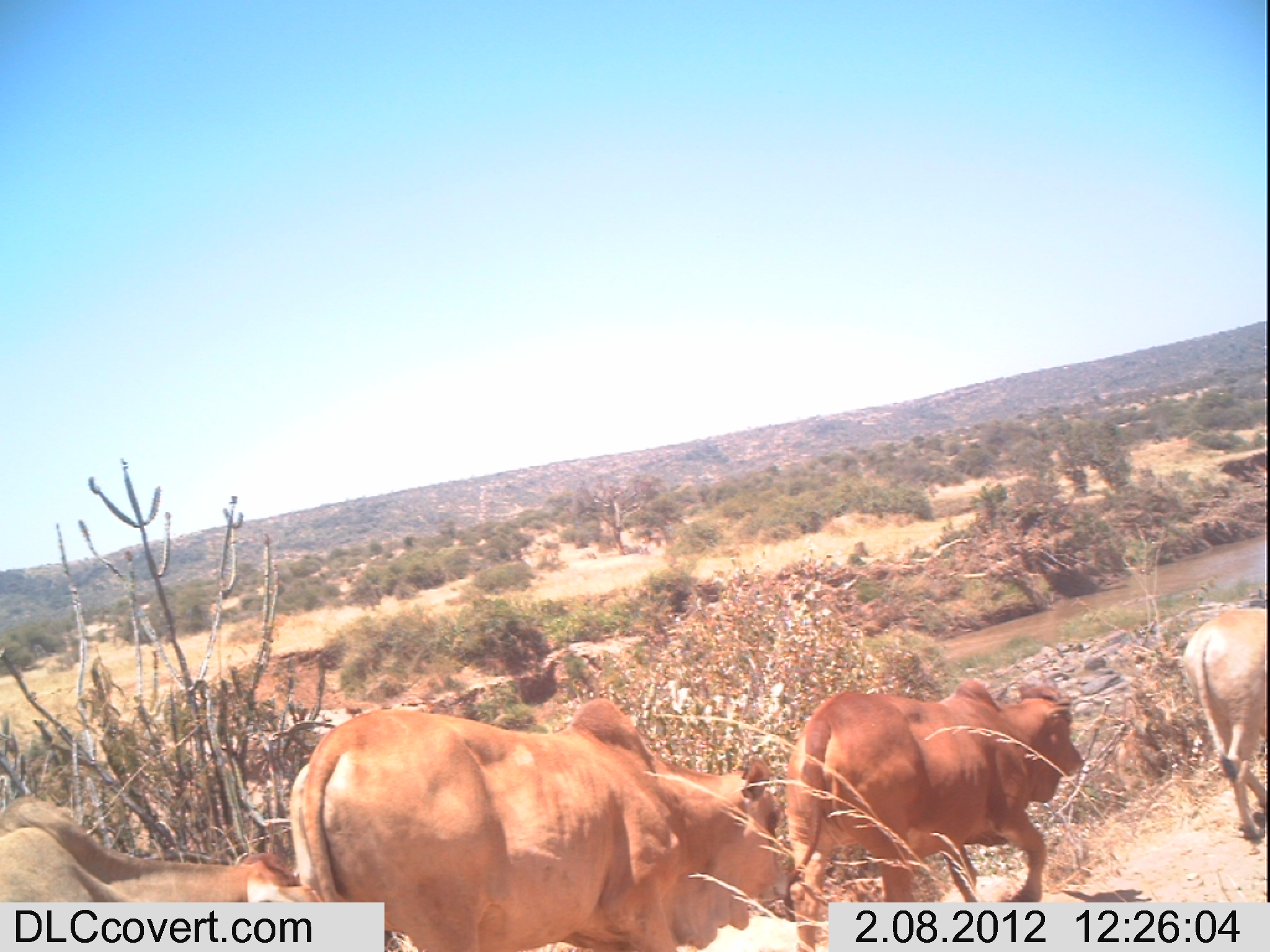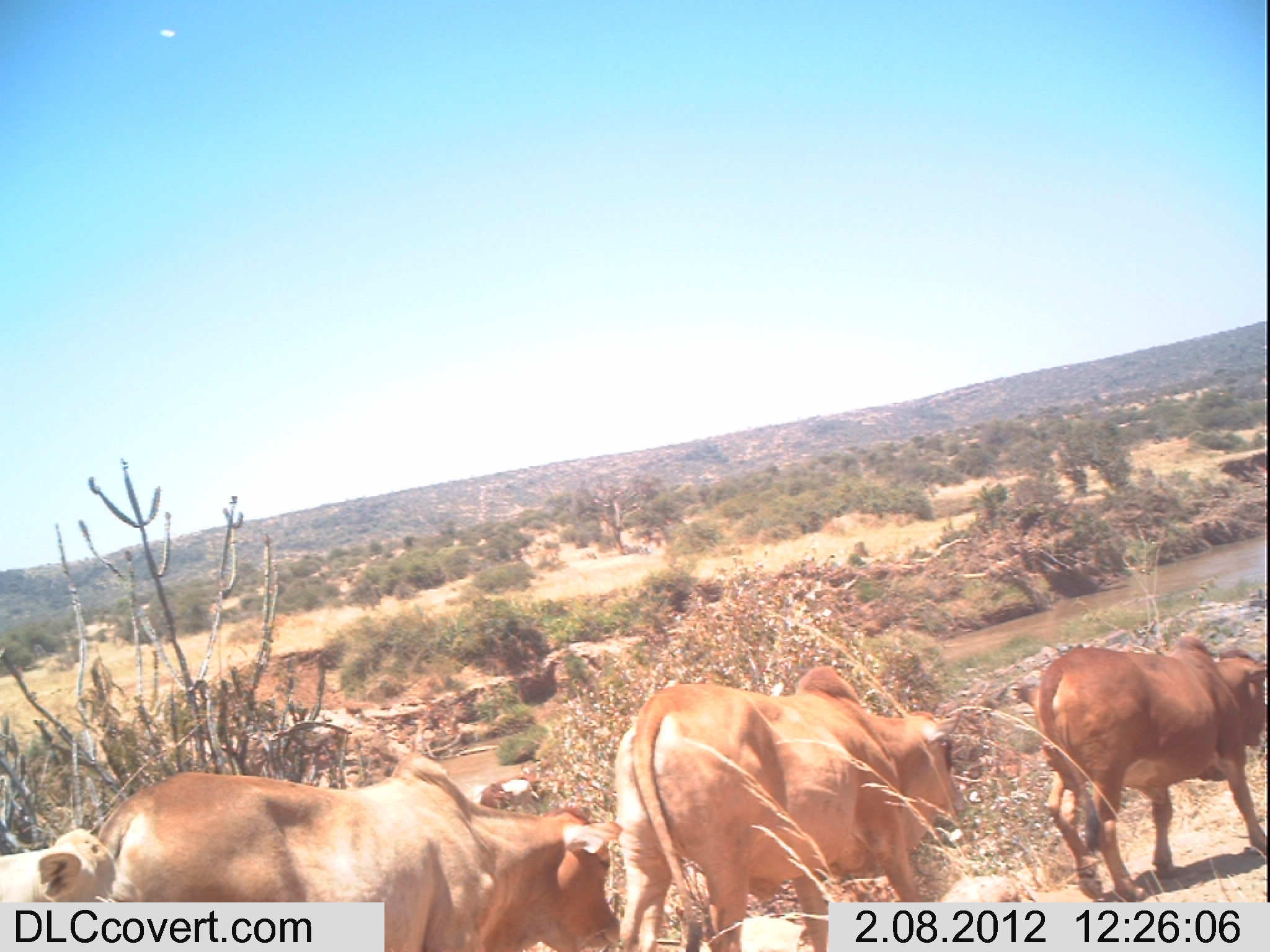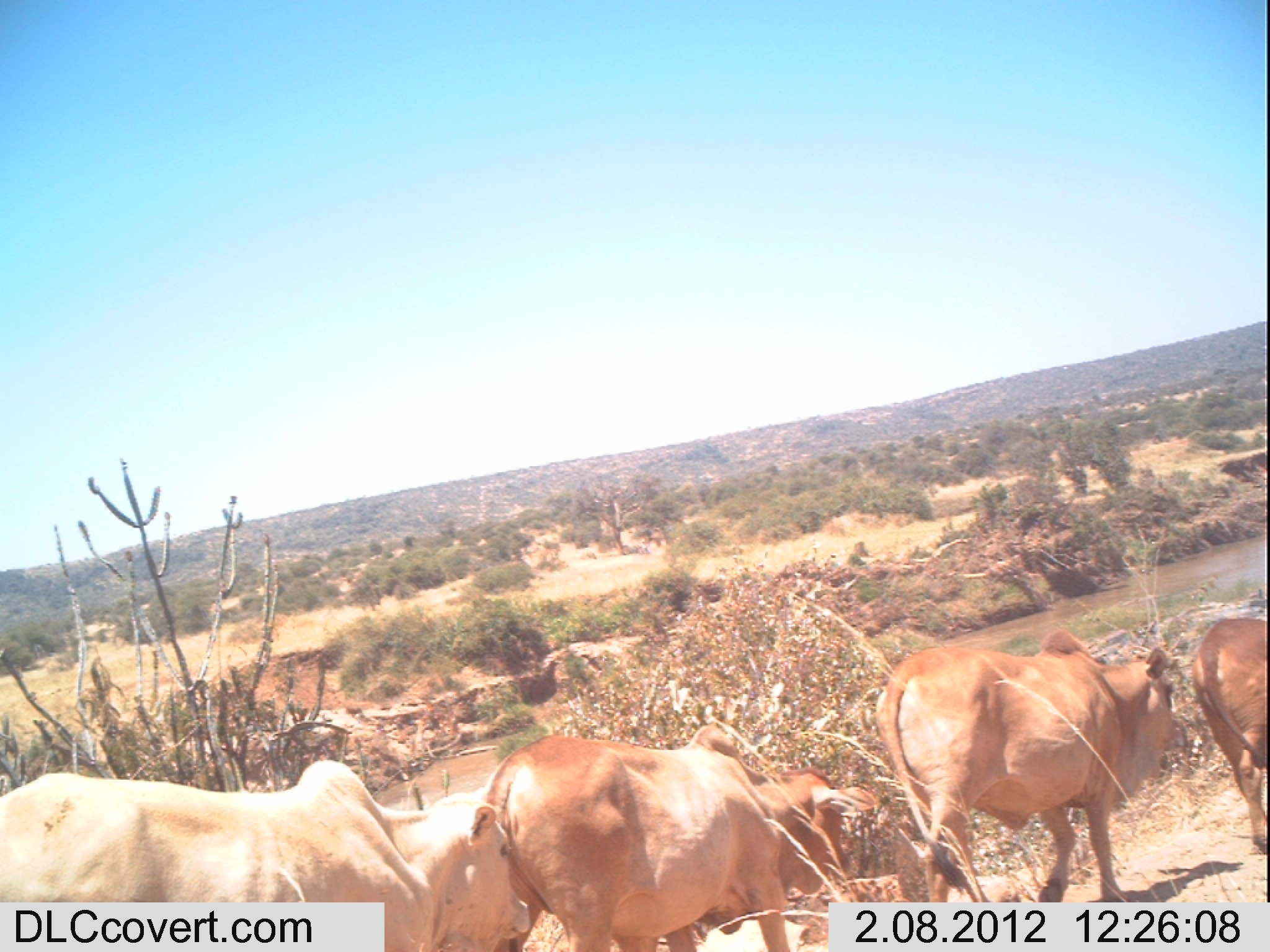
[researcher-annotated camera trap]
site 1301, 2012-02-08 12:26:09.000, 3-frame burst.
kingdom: Animalia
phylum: Chordata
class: Mammalia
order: Artiodactyla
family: Bovidae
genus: Bos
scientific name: Bos taurus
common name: domestic cattle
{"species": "Bos taurus (domestic cattle)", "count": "4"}